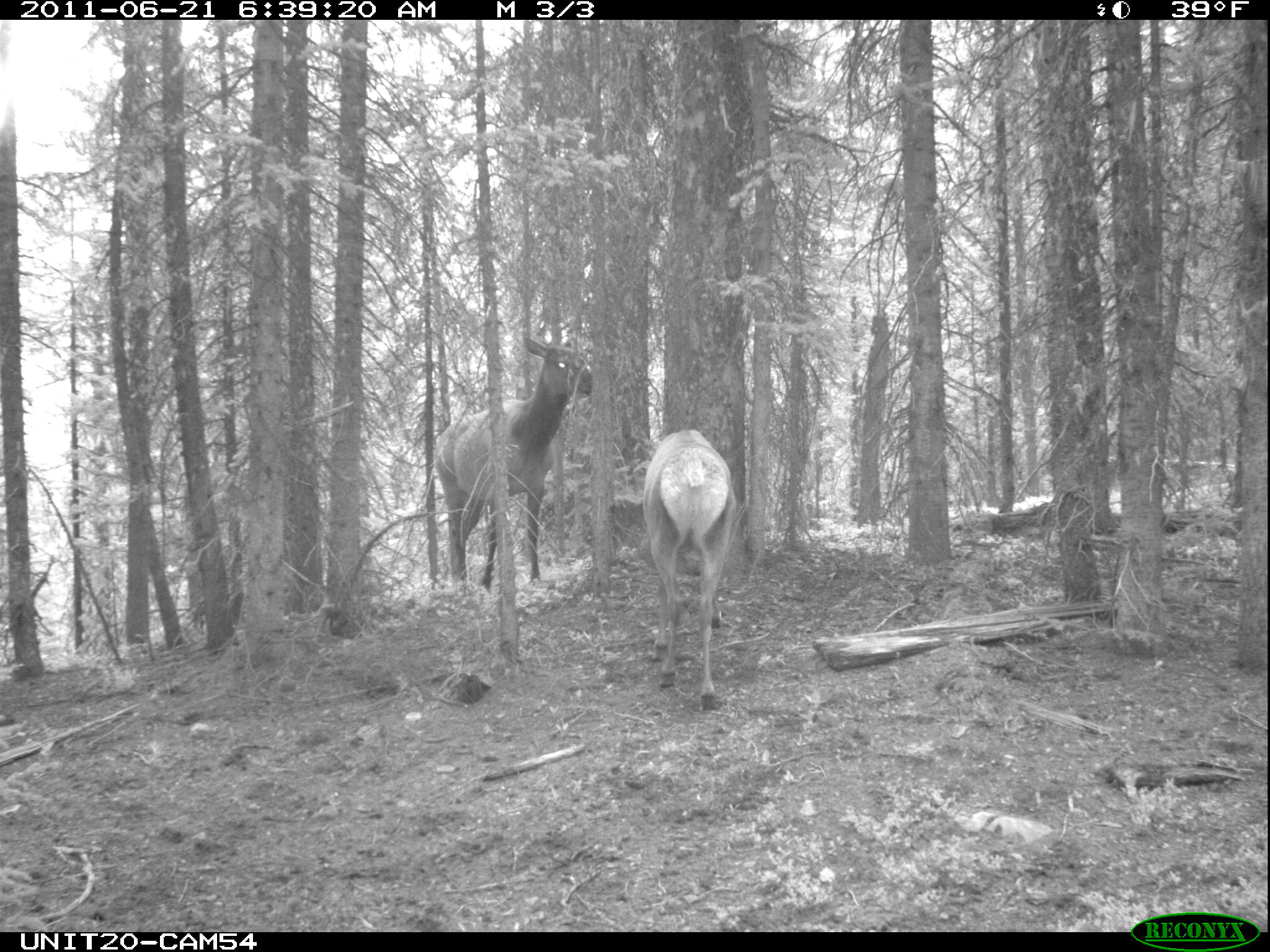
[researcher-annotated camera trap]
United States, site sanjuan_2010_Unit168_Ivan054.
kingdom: Animalia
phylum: Chordata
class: Mammalia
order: Artiodactyla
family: Cervidae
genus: Cervus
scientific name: Cervus elaphus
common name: red deer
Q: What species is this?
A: Cervus elaphus (red deer).